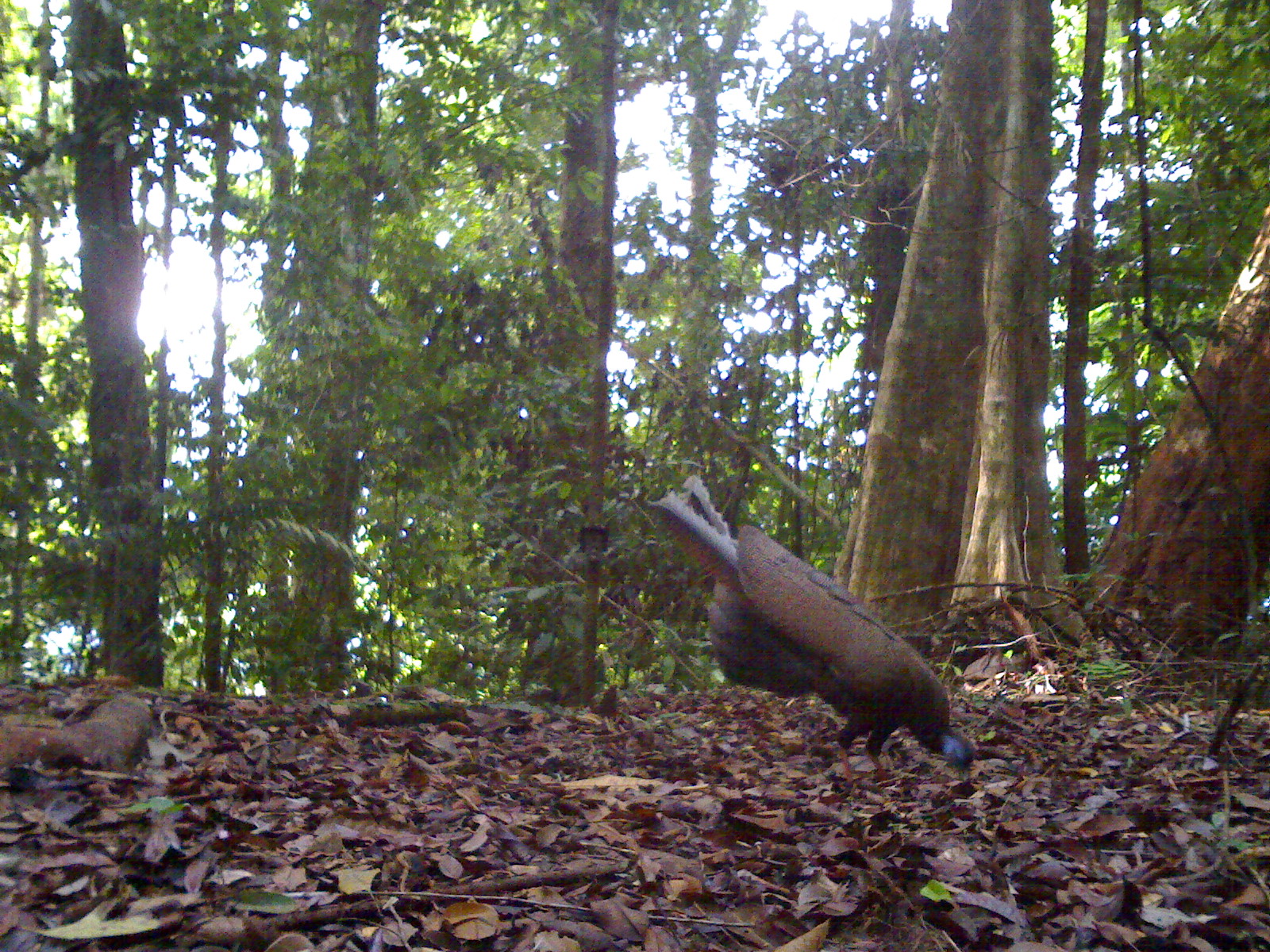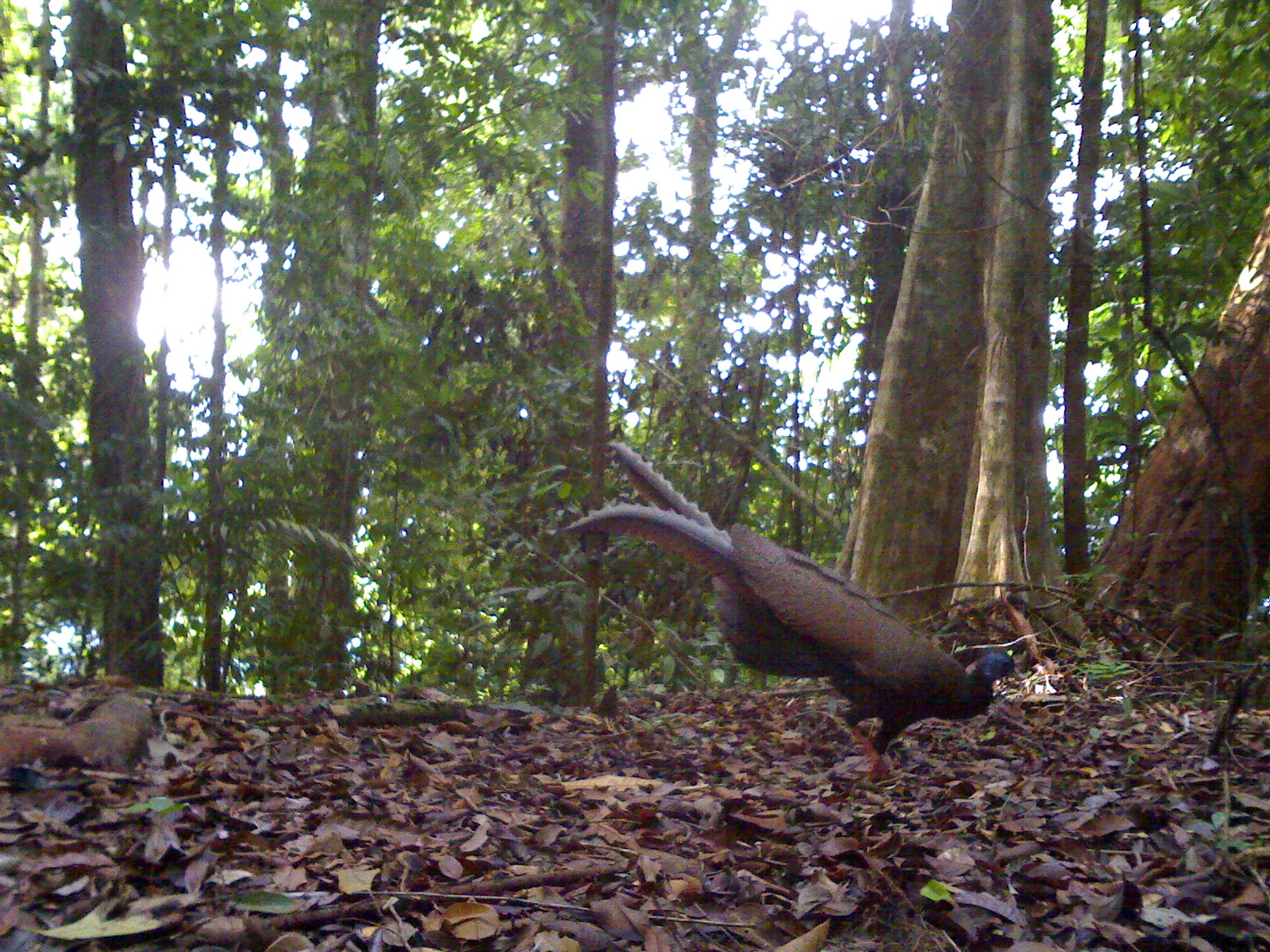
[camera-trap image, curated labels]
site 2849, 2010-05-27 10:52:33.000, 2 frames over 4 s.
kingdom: Animalia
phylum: Chordata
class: Aves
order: Galliformes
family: Phasianidae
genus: Argusianus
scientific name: Argusianus argus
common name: great argus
Argusianus argus (great argus), count 1.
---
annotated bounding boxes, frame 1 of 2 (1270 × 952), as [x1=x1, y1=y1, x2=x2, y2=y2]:
argusianus argus: [x1=643, y1=473, x2=976, y2=788]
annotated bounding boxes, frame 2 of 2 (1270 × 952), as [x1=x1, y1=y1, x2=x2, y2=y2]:
argusianus argus: [x1=562, y1=440, x2=1027, y2=780]